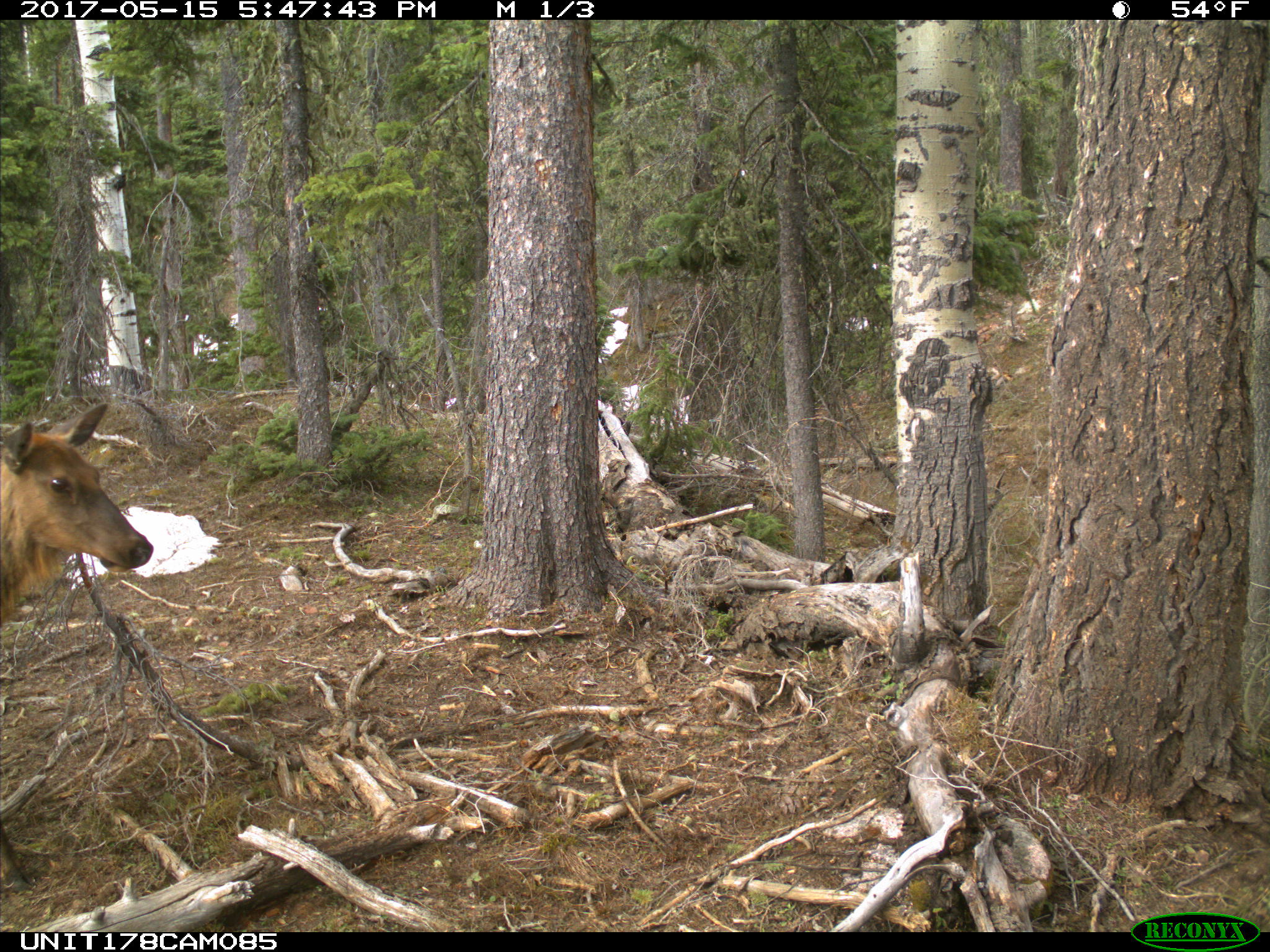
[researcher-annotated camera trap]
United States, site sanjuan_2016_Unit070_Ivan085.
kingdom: Animalia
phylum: Chordata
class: Mammalia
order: Artiodactyla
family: Cervidae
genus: Cervus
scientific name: Cervus elaphus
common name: red deer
Cervus elaphus (red deer).